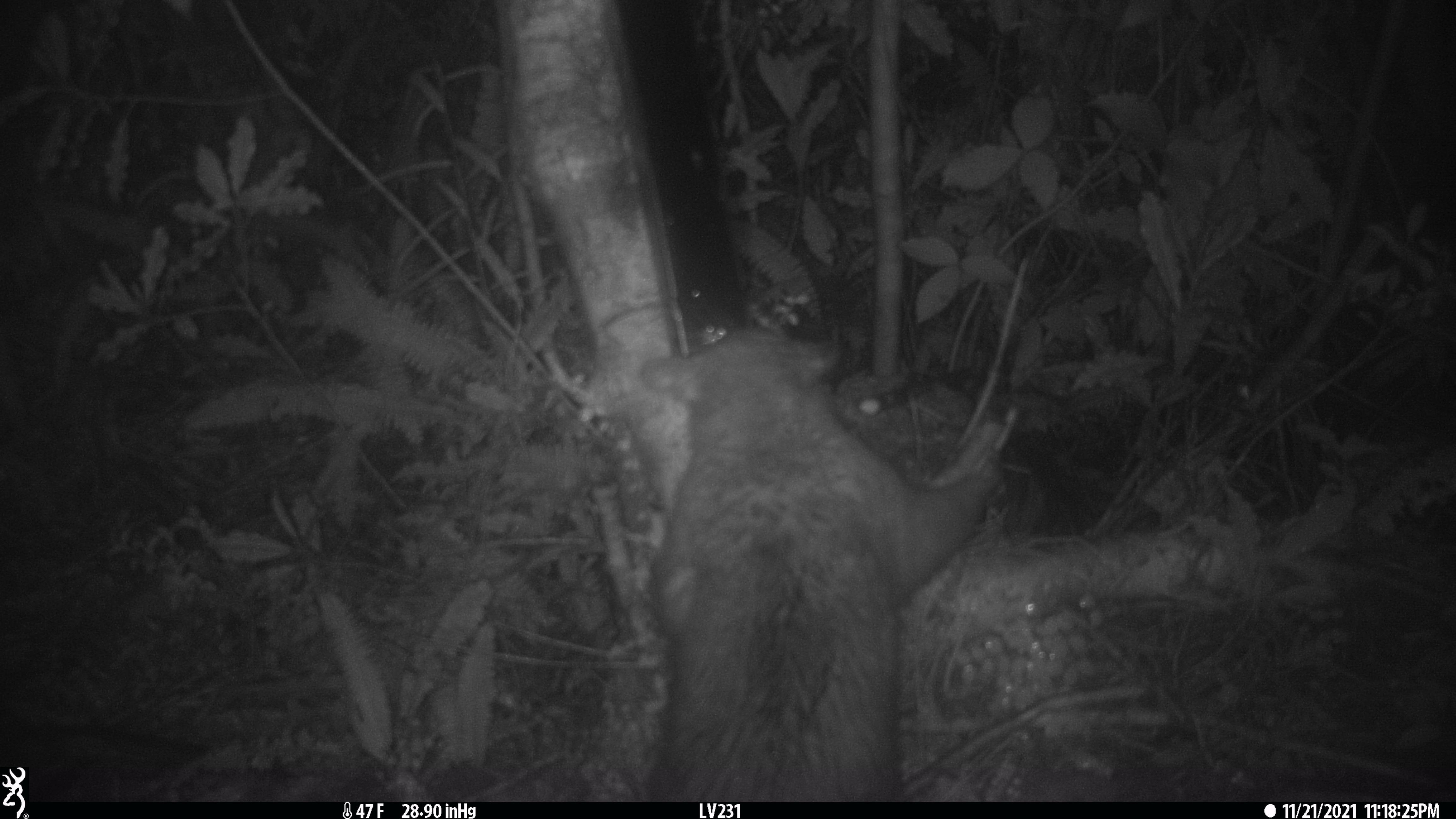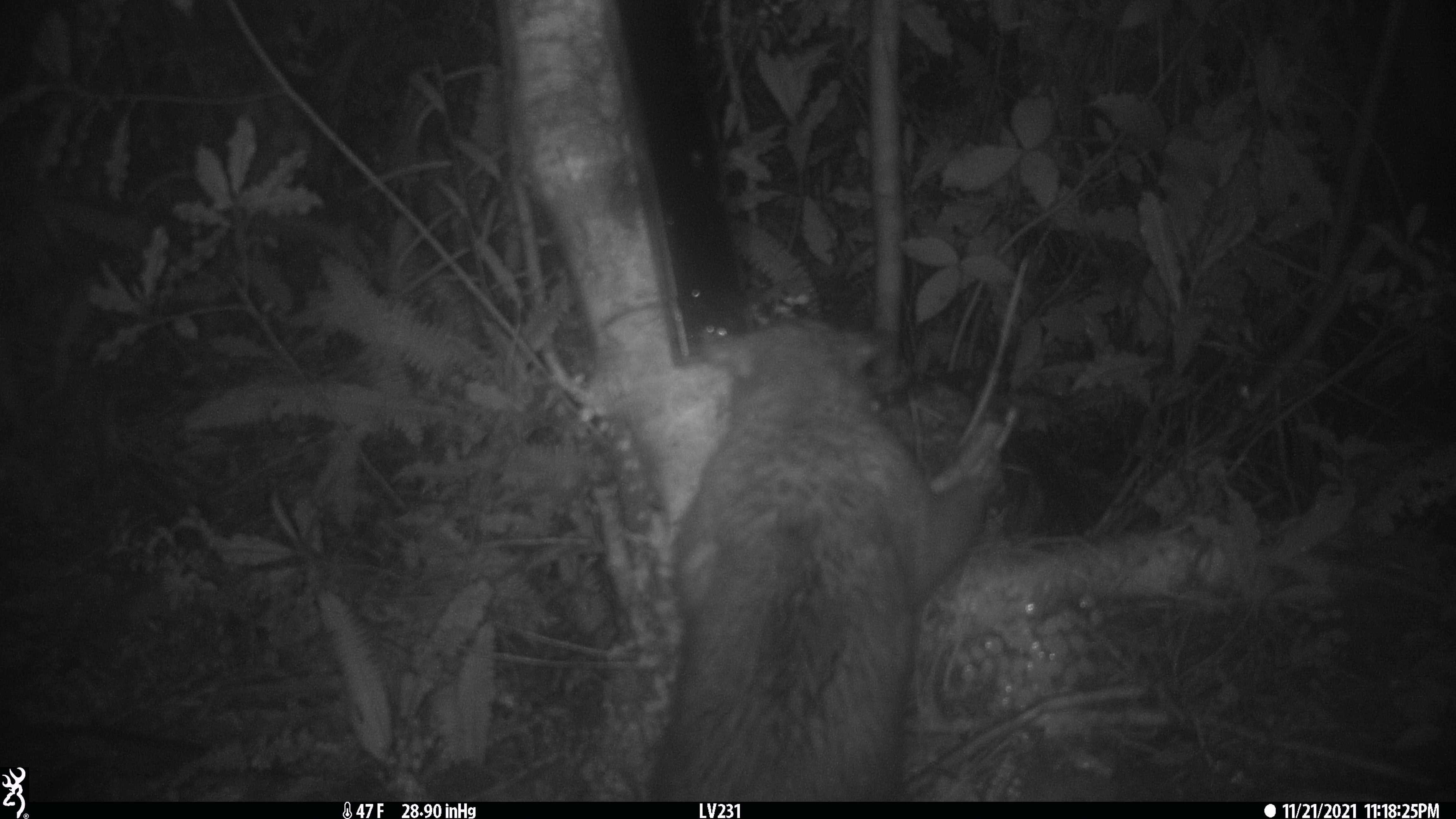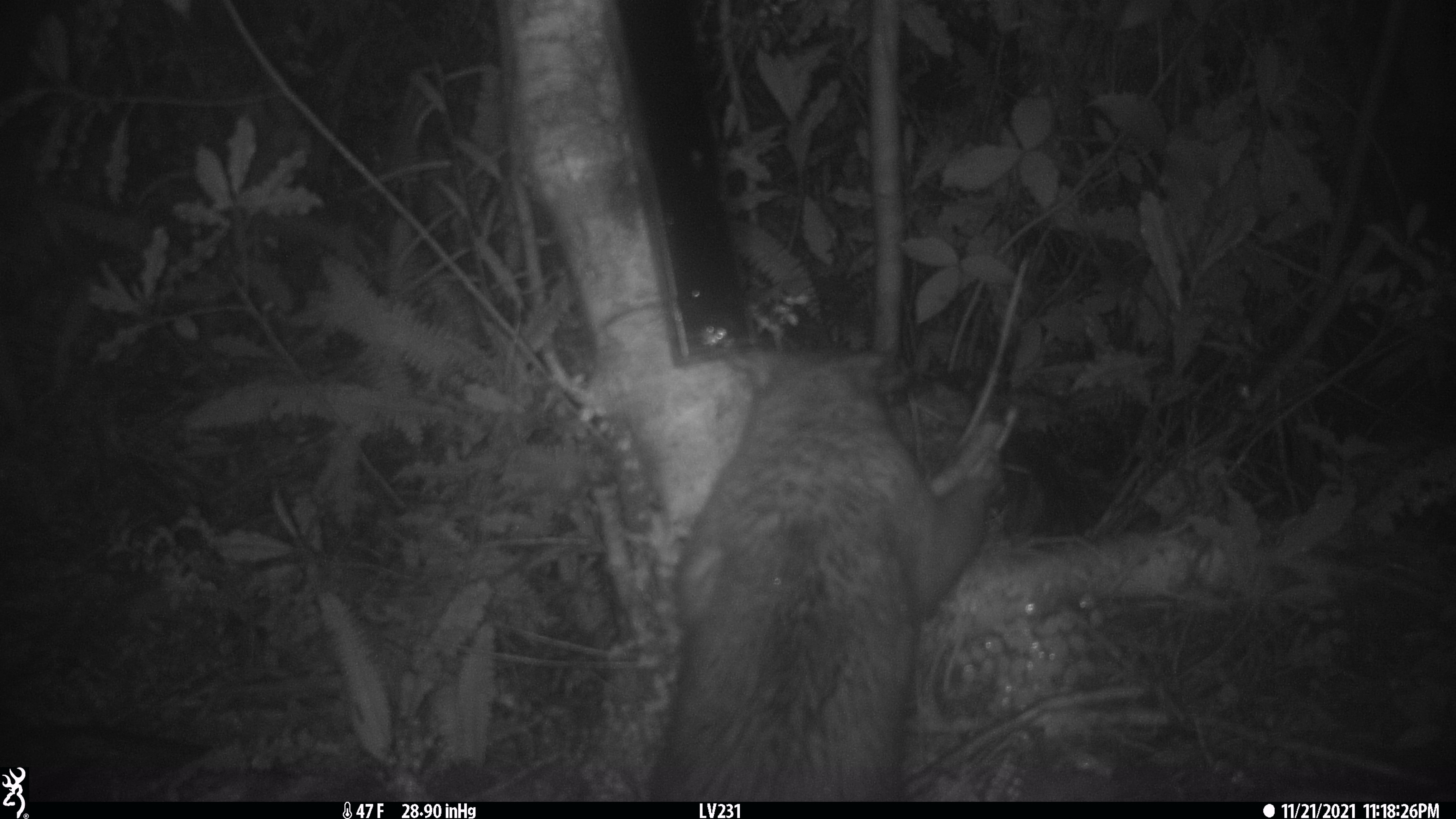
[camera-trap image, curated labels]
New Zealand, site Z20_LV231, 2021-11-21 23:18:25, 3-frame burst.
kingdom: Animalia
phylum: Chordata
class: Mammalia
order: Diprotodontia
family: Phalangeridae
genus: Trichosurus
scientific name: Trichosurus vulpecula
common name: common brushtail possum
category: possum